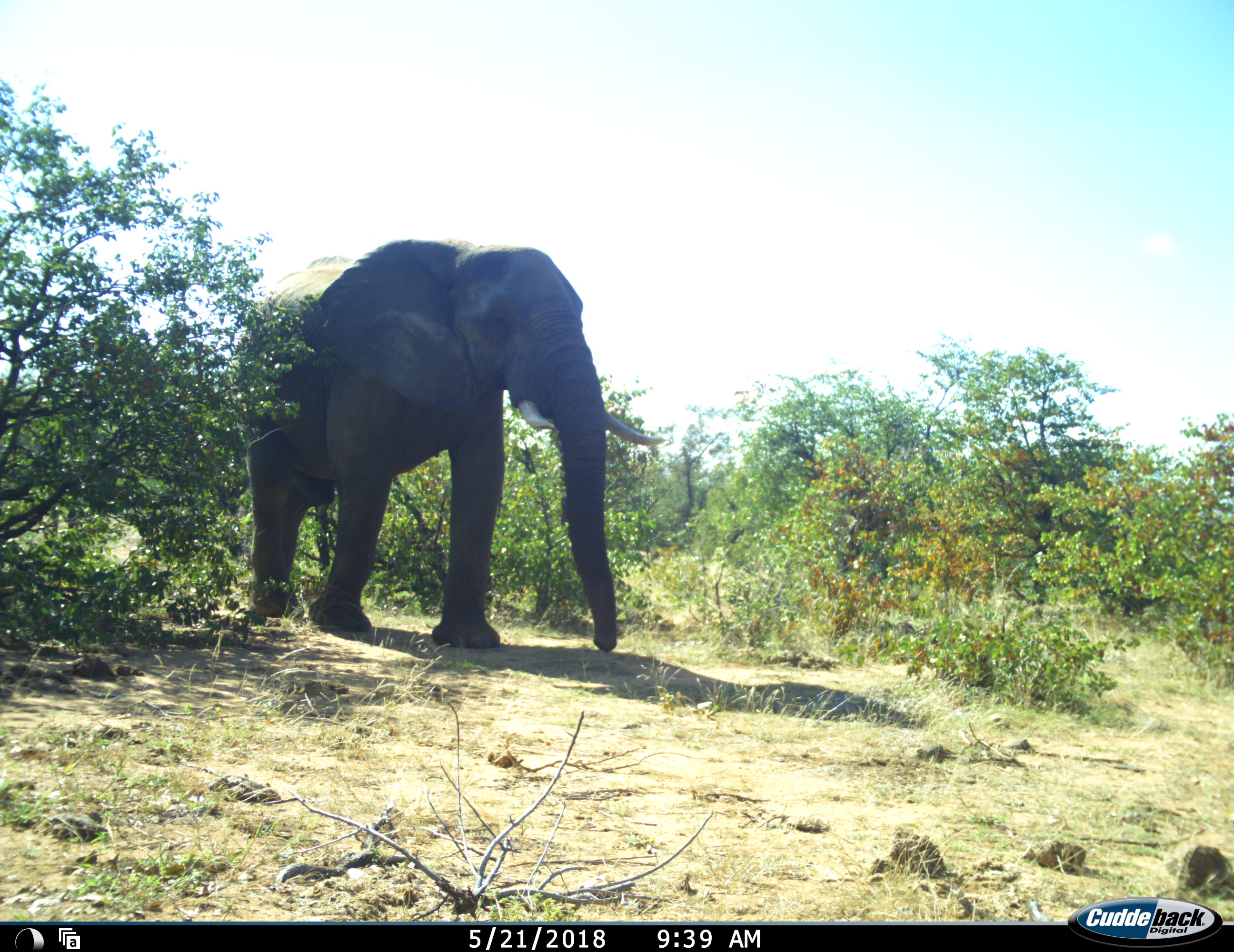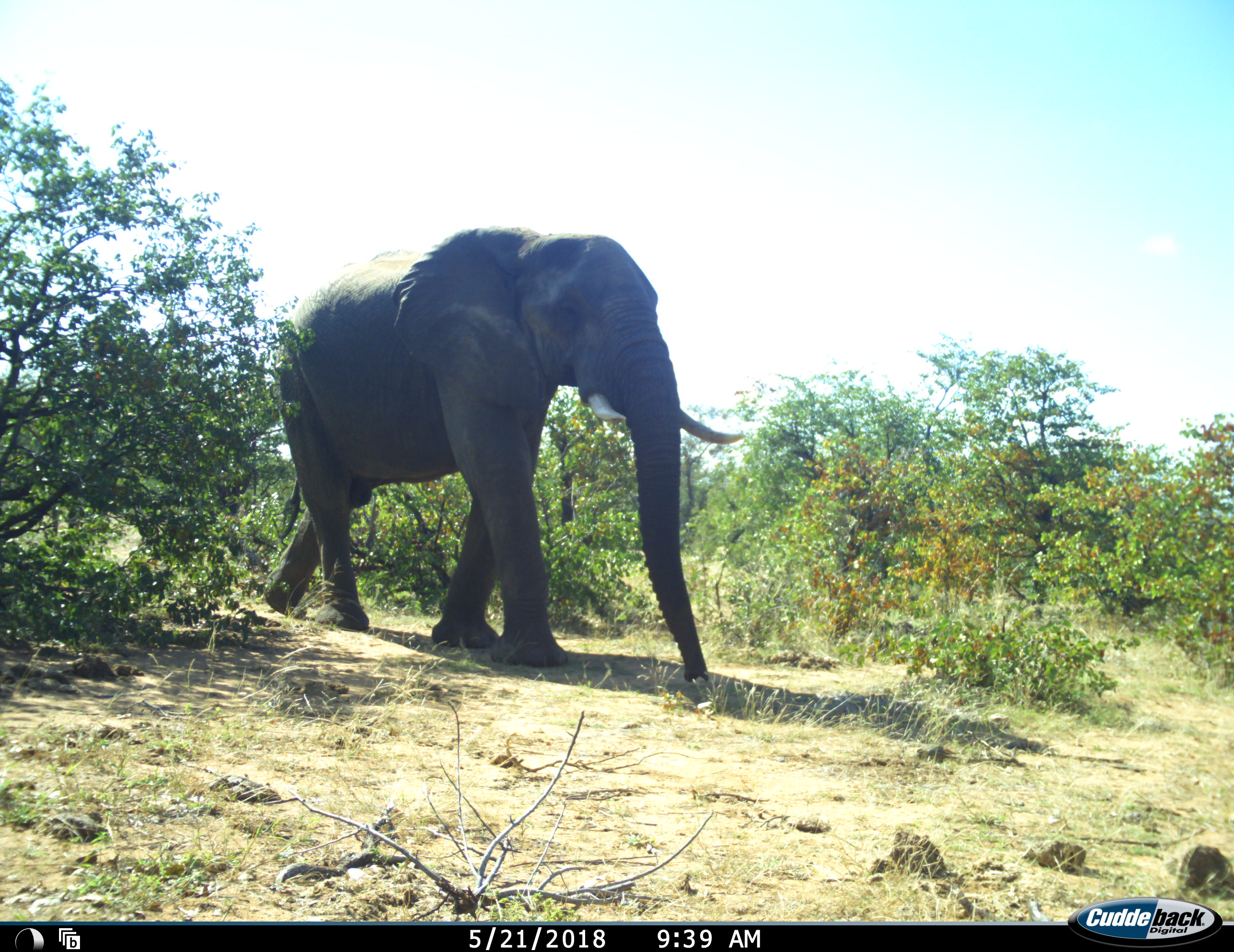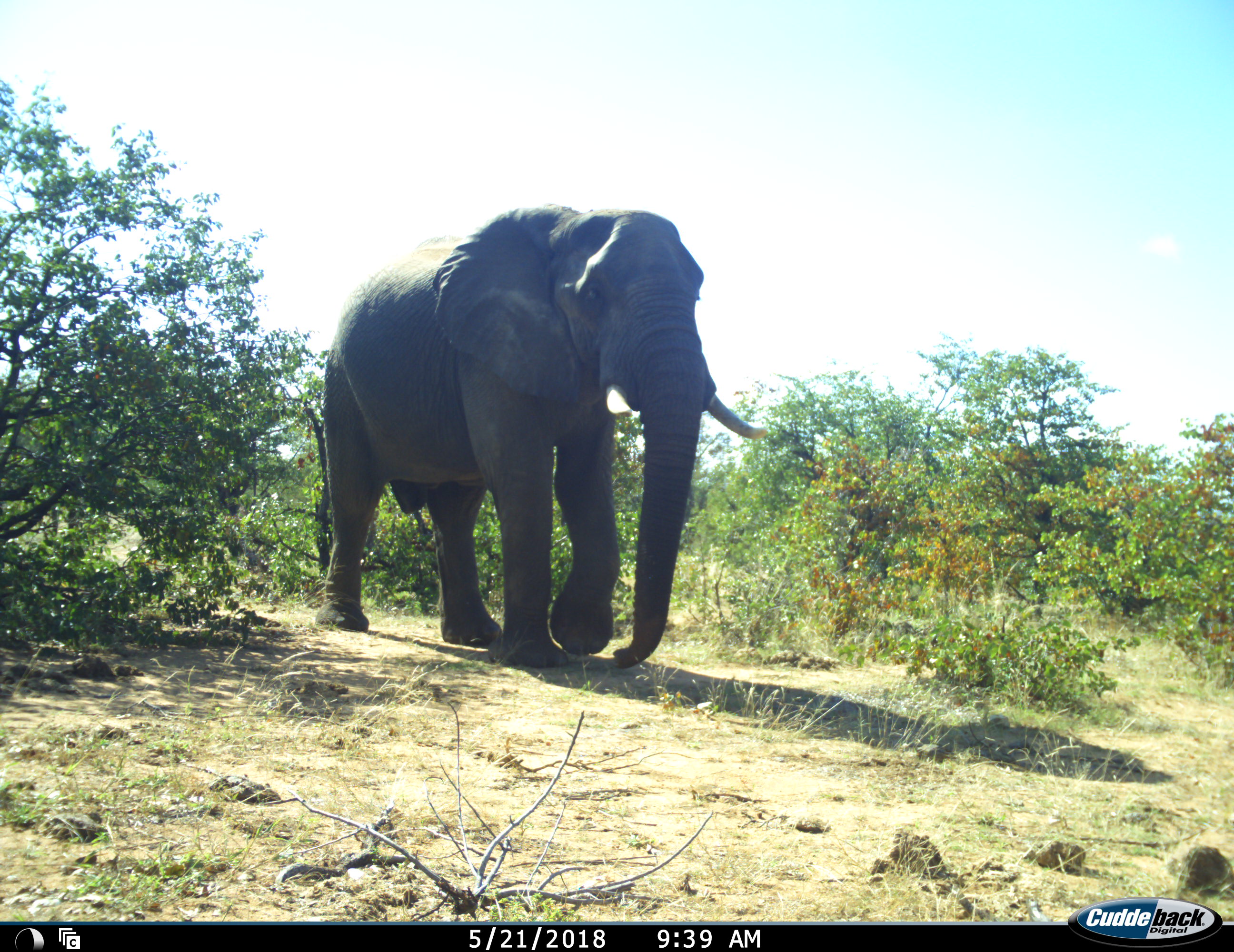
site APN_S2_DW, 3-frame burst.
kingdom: Animalia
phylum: Chordata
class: Mammalia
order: Proboscidea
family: Elephantidae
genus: Loxodonta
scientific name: Loxodonta africana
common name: african bush elephant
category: elephant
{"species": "elephant (african bush elephant) (Loxodonta africana)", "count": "1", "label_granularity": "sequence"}